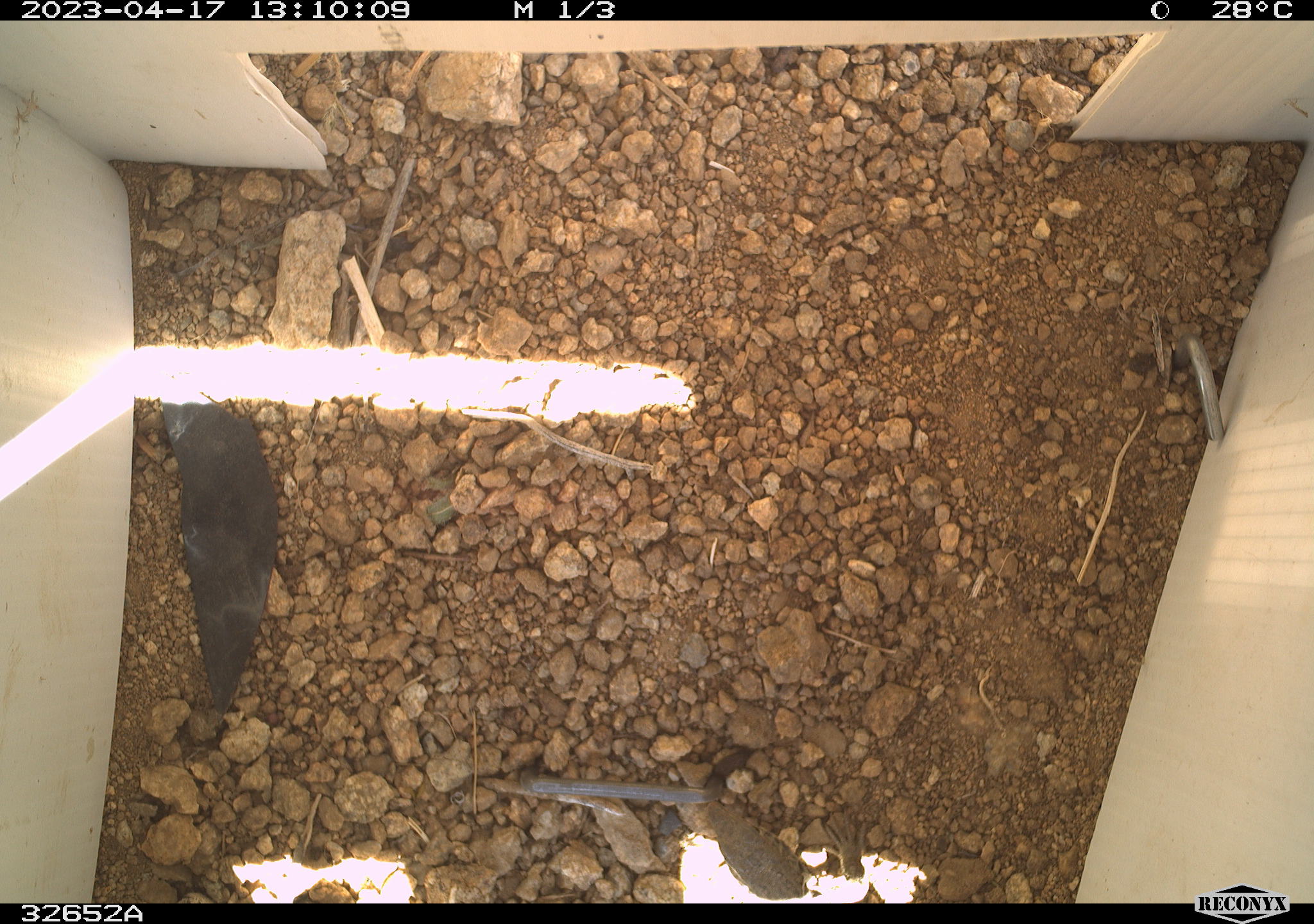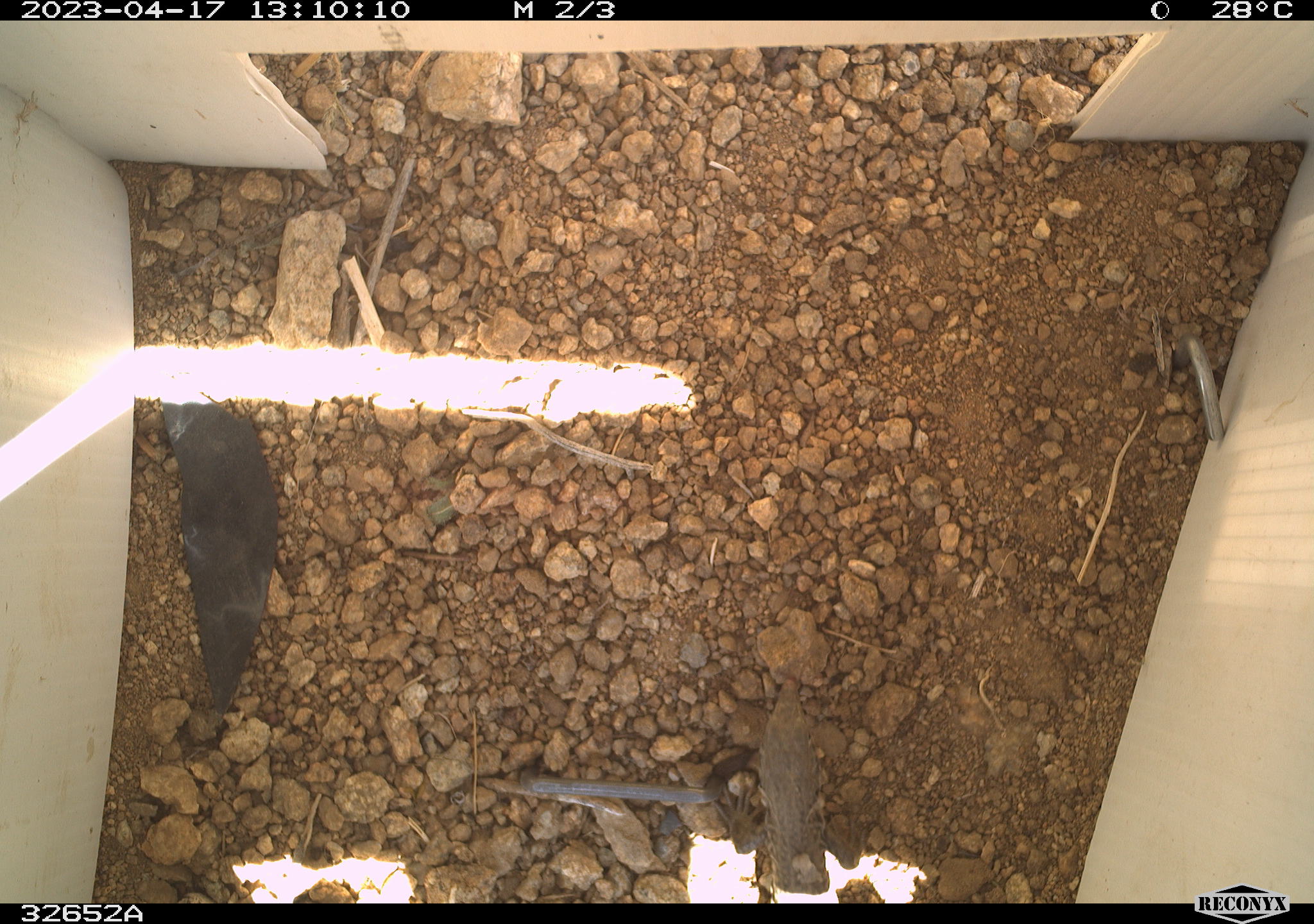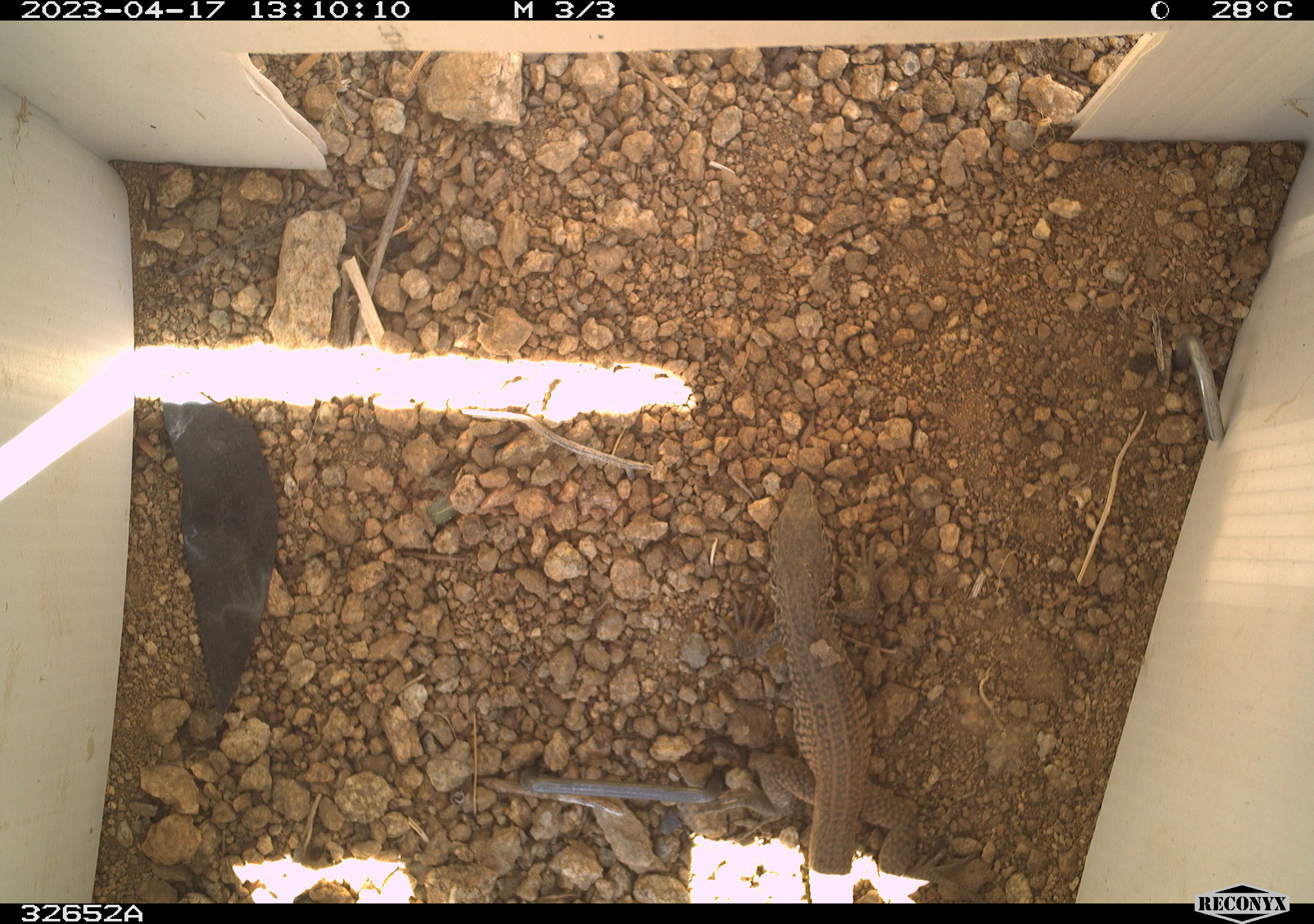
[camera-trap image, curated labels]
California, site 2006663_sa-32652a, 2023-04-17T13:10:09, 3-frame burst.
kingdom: Animalia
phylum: Chordata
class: Reptilia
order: Squamata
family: Teiidae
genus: Aspidoscelis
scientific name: Aspidoscelis tigris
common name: western whiptail